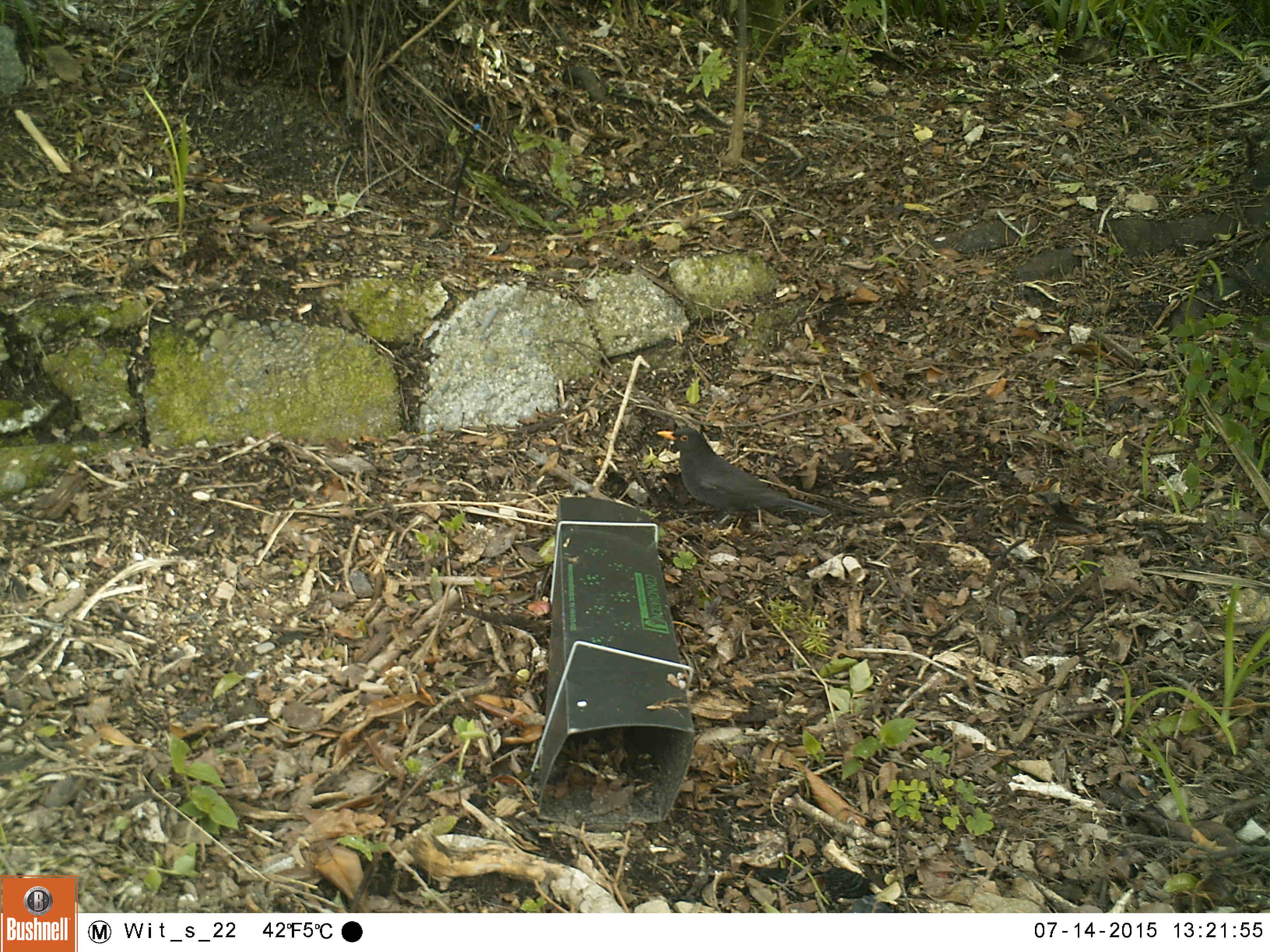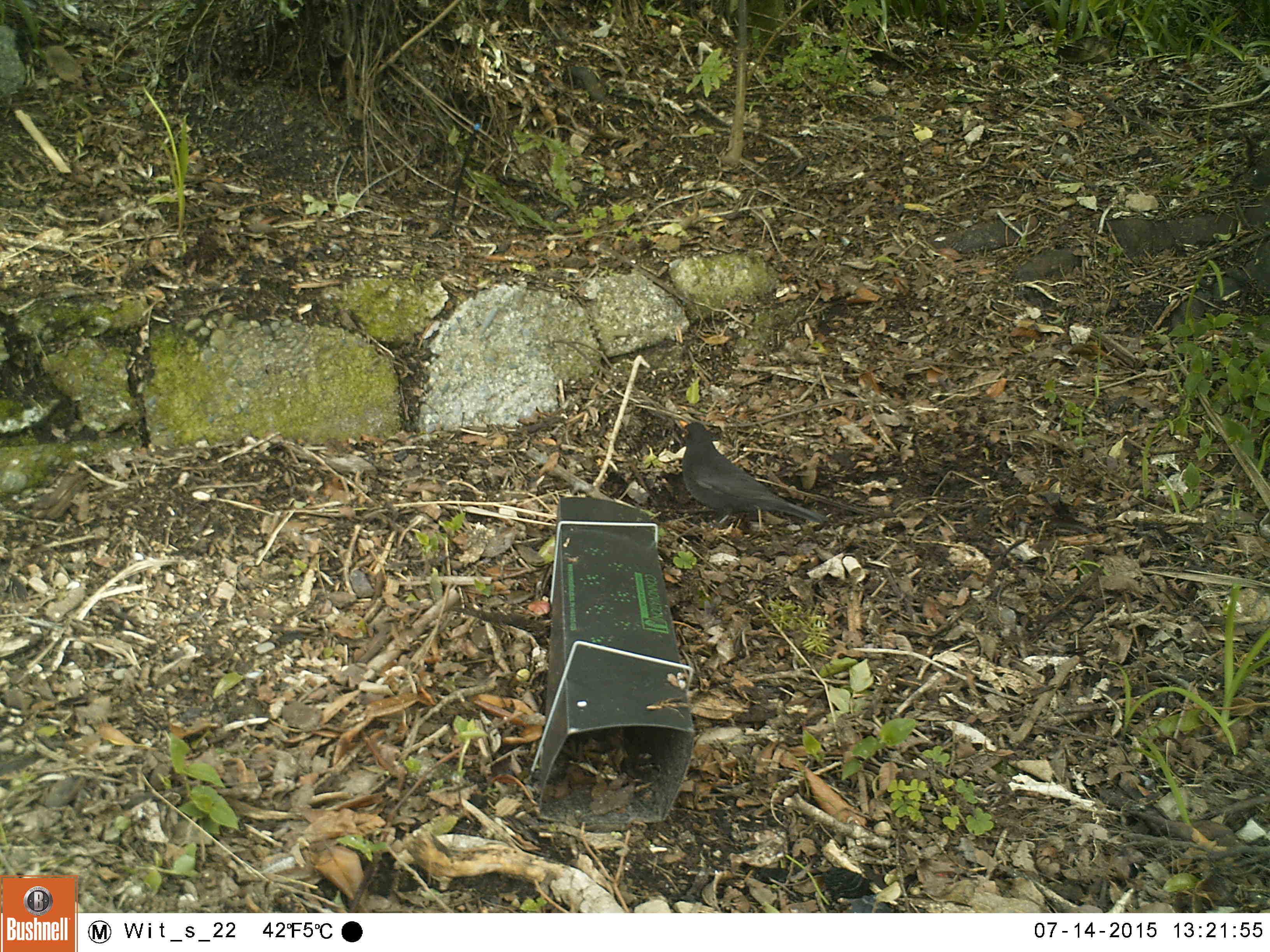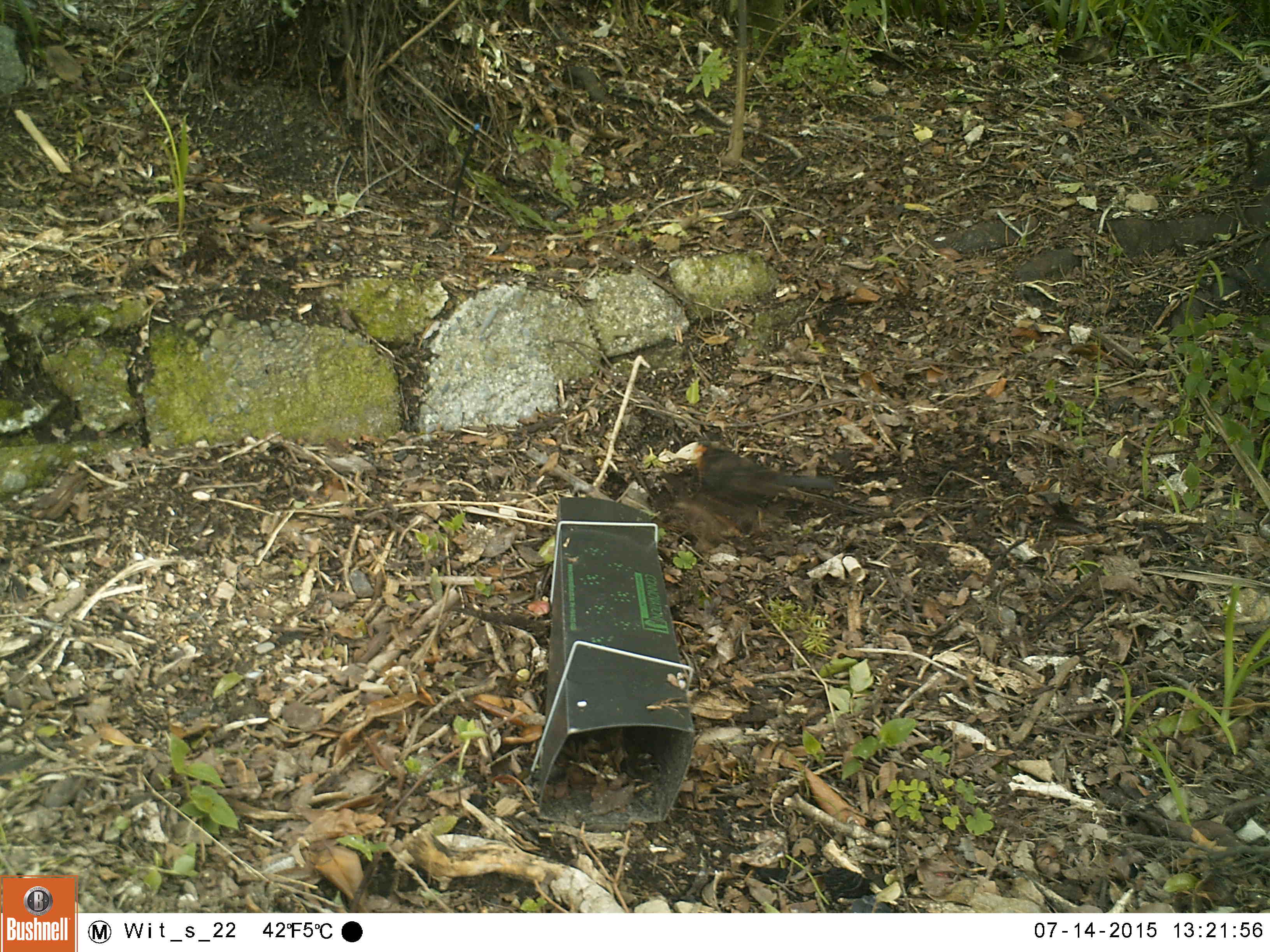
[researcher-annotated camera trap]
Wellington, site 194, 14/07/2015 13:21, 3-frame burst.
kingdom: Animalia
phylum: Chordata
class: Aves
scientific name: Aves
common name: bird